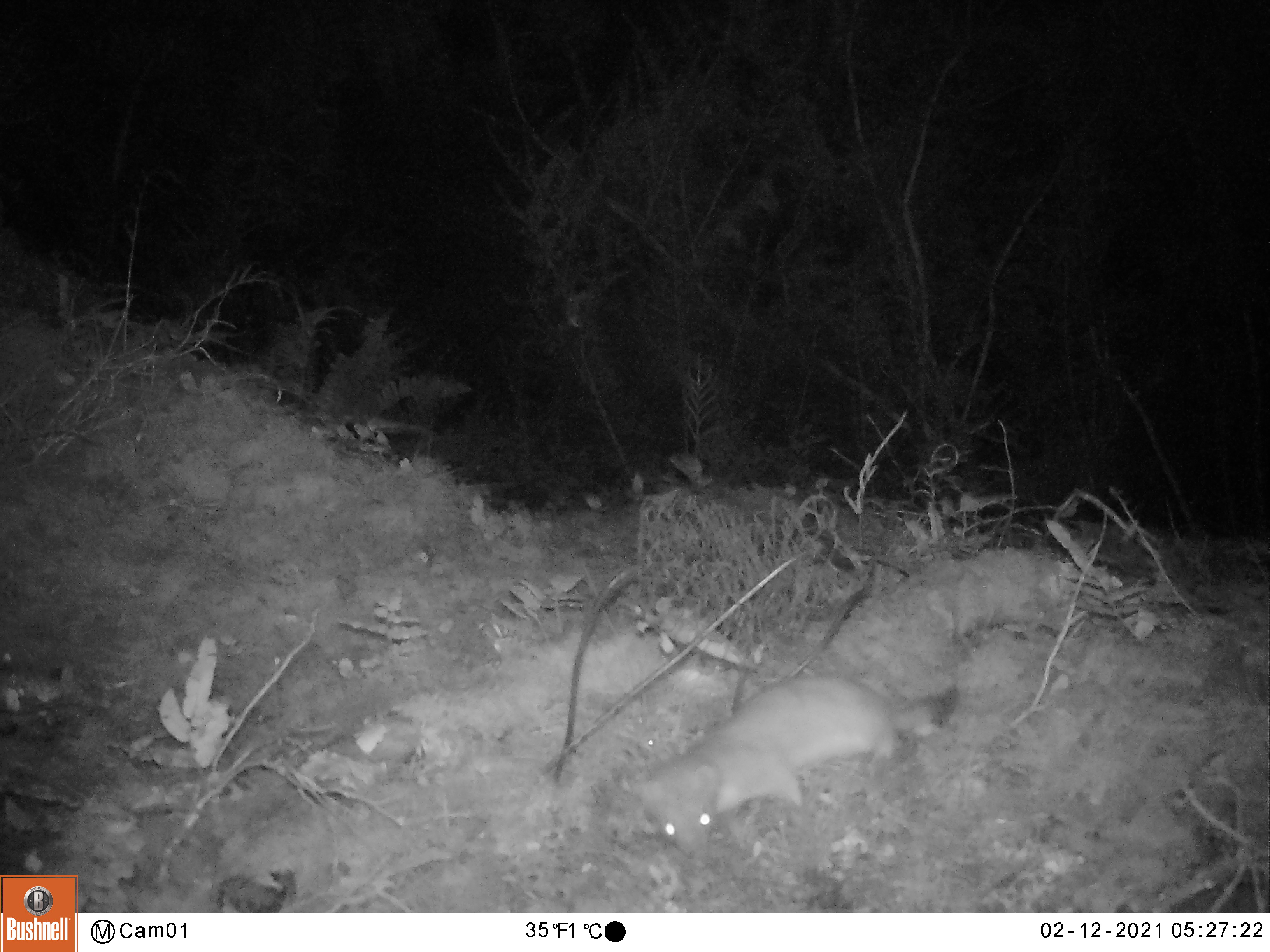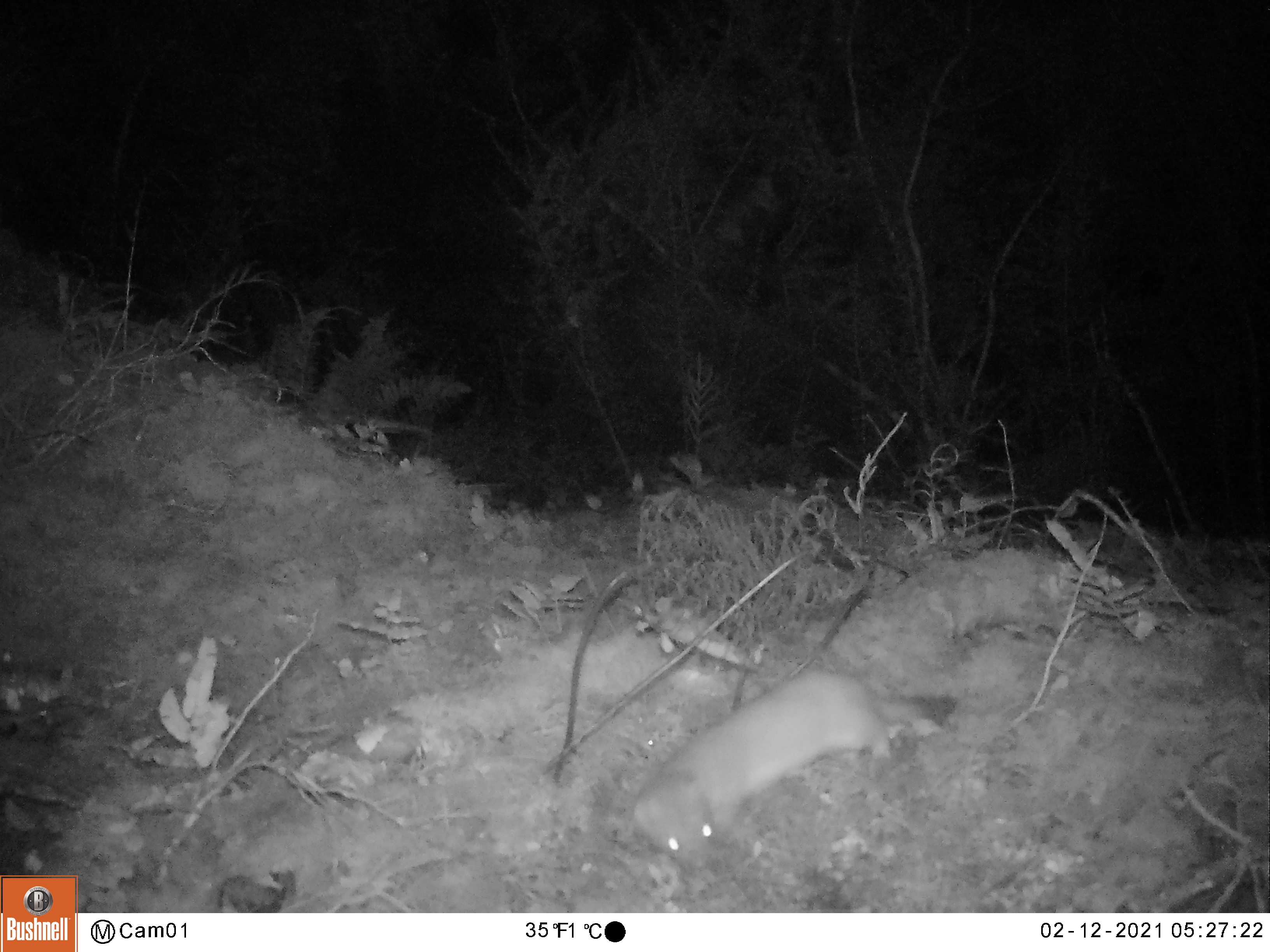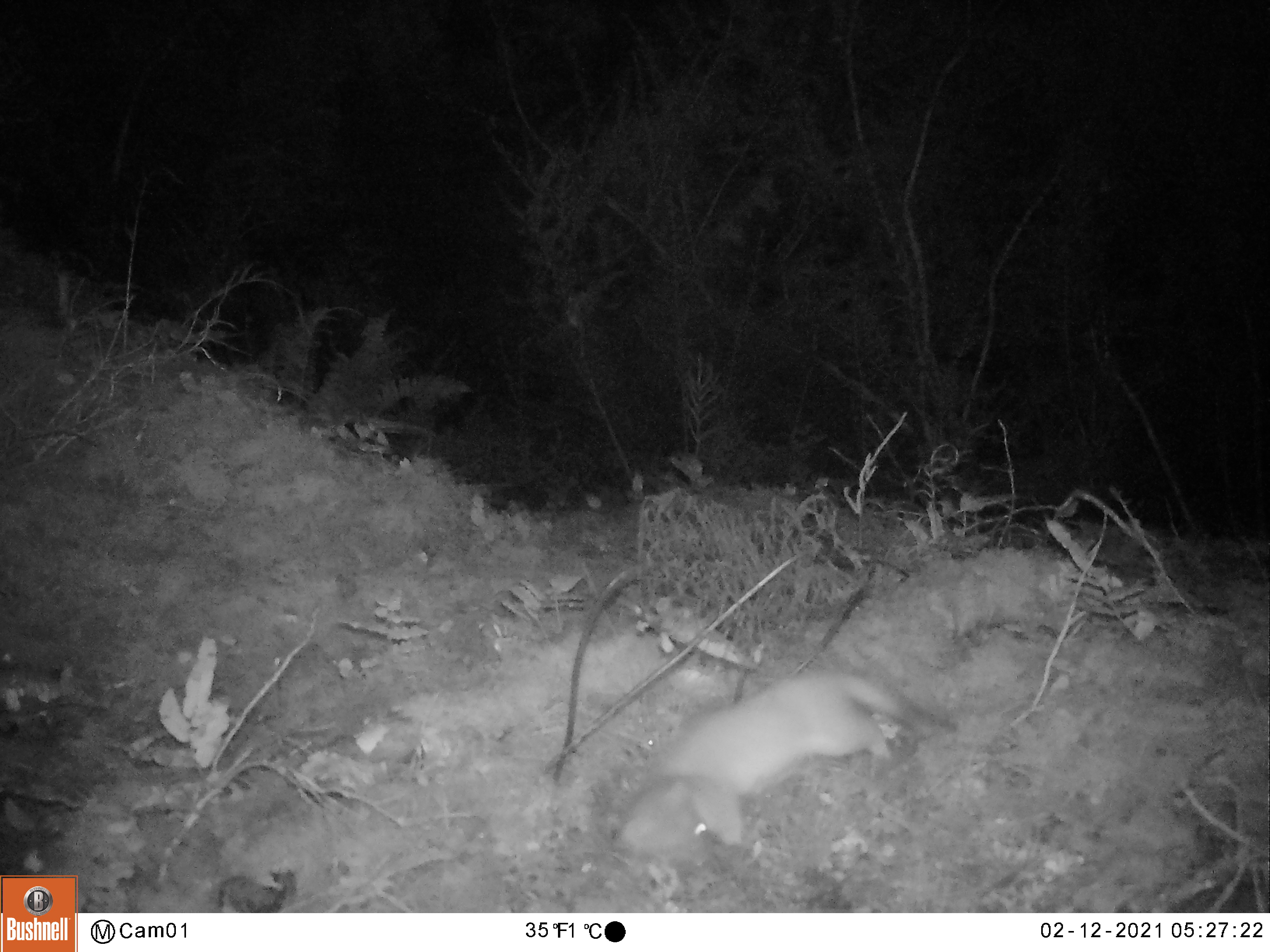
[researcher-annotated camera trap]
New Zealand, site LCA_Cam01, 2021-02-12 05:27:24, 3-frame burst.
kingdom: Animalia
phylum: Chordata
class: Mammalia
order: Carnivora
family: Mustelidae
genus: Mustela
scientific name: Mustela erminea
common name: stoat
Stoat (Mustela erminea).